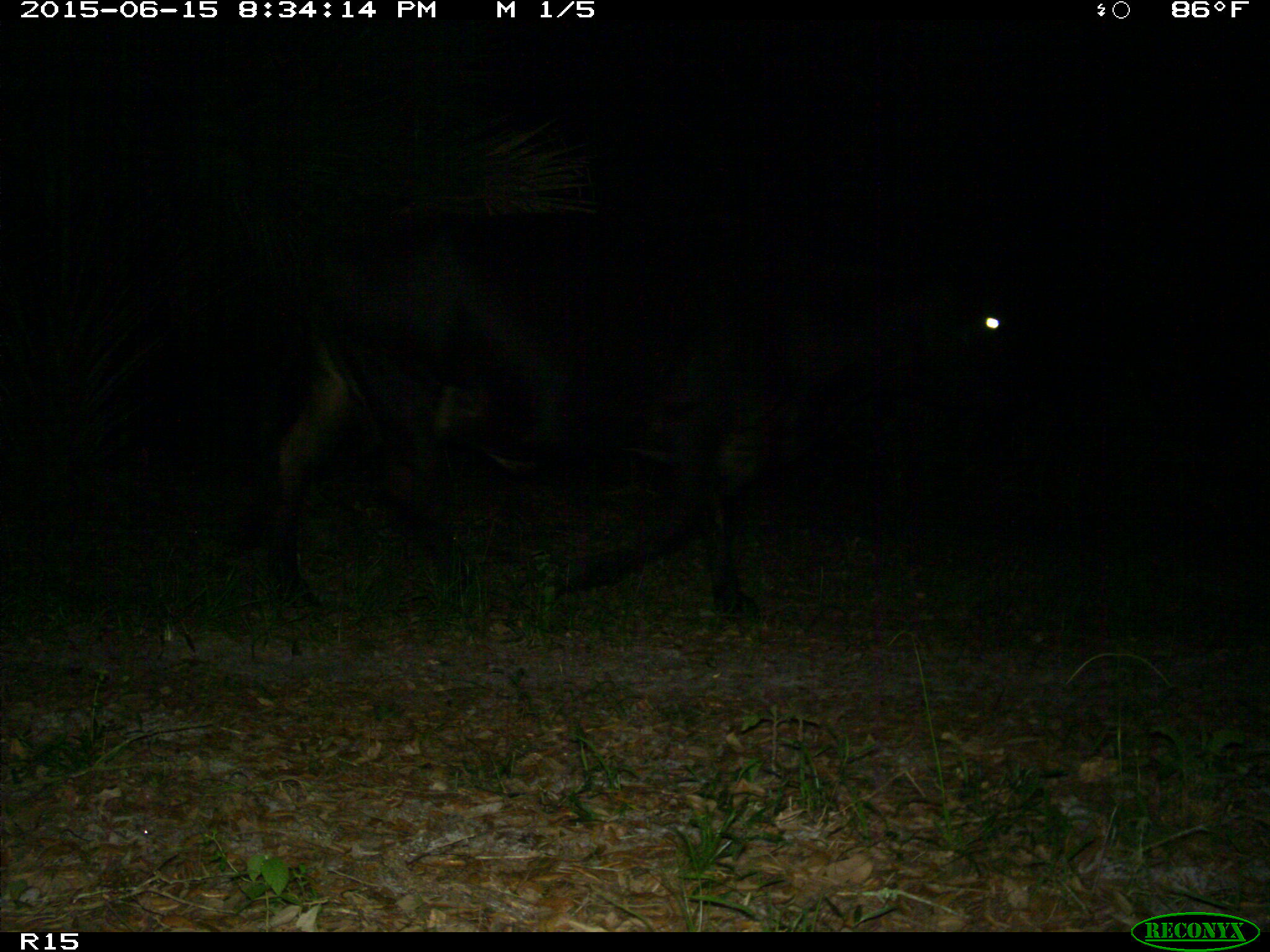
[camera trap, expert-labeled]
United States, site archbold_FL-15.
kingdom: Animalia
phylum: Chordata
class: Mammalia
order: Artiodactyla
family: Bovidae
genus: Bos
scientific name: Bos taurus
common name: domestic cow